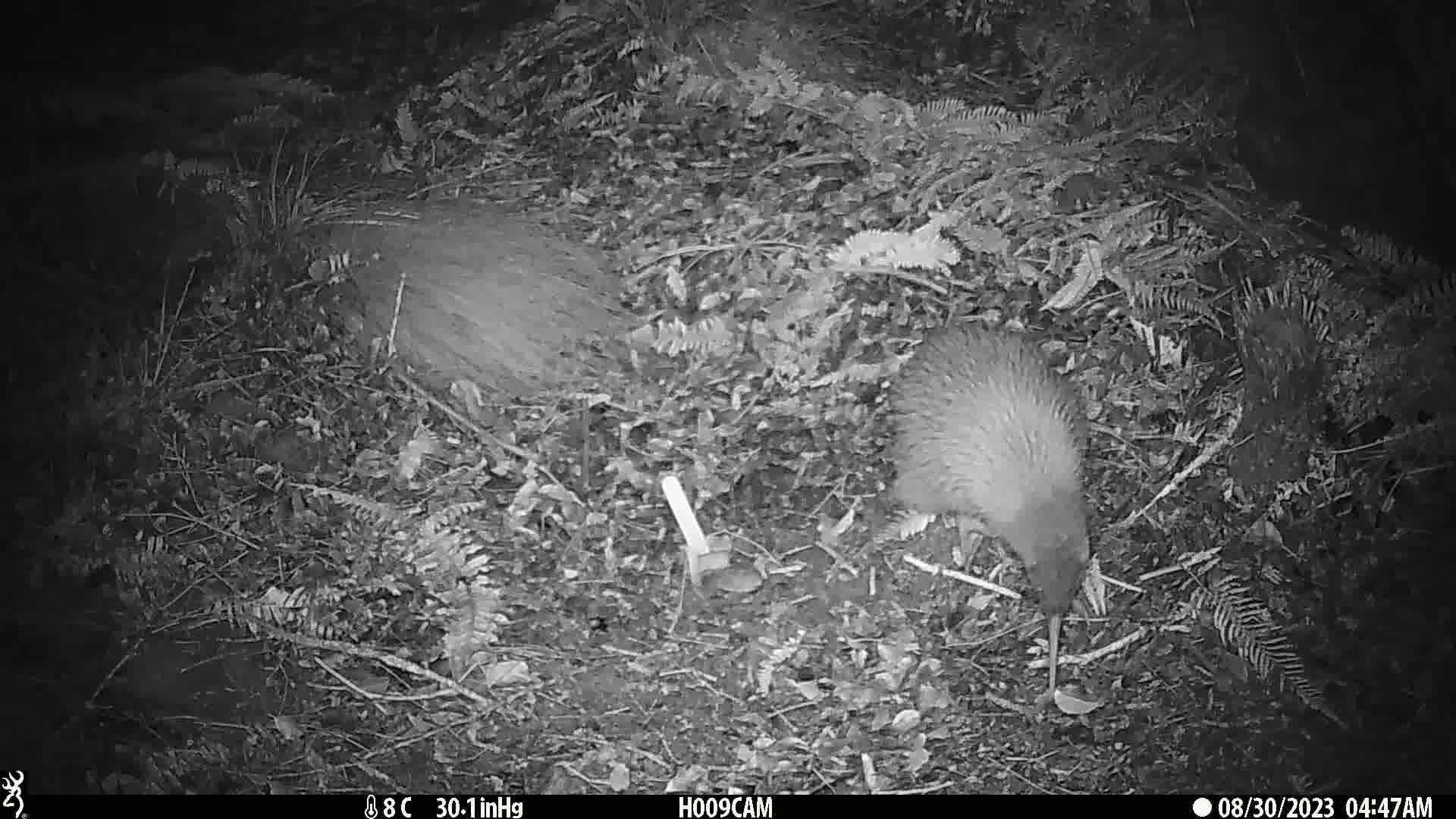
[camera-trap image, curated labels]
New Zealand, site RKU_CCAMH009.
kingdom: Animalia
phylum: Chordata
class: Aves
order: Apterygiformes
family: Apterygidae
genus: Apteryx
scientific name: Apteryx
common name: kiwi